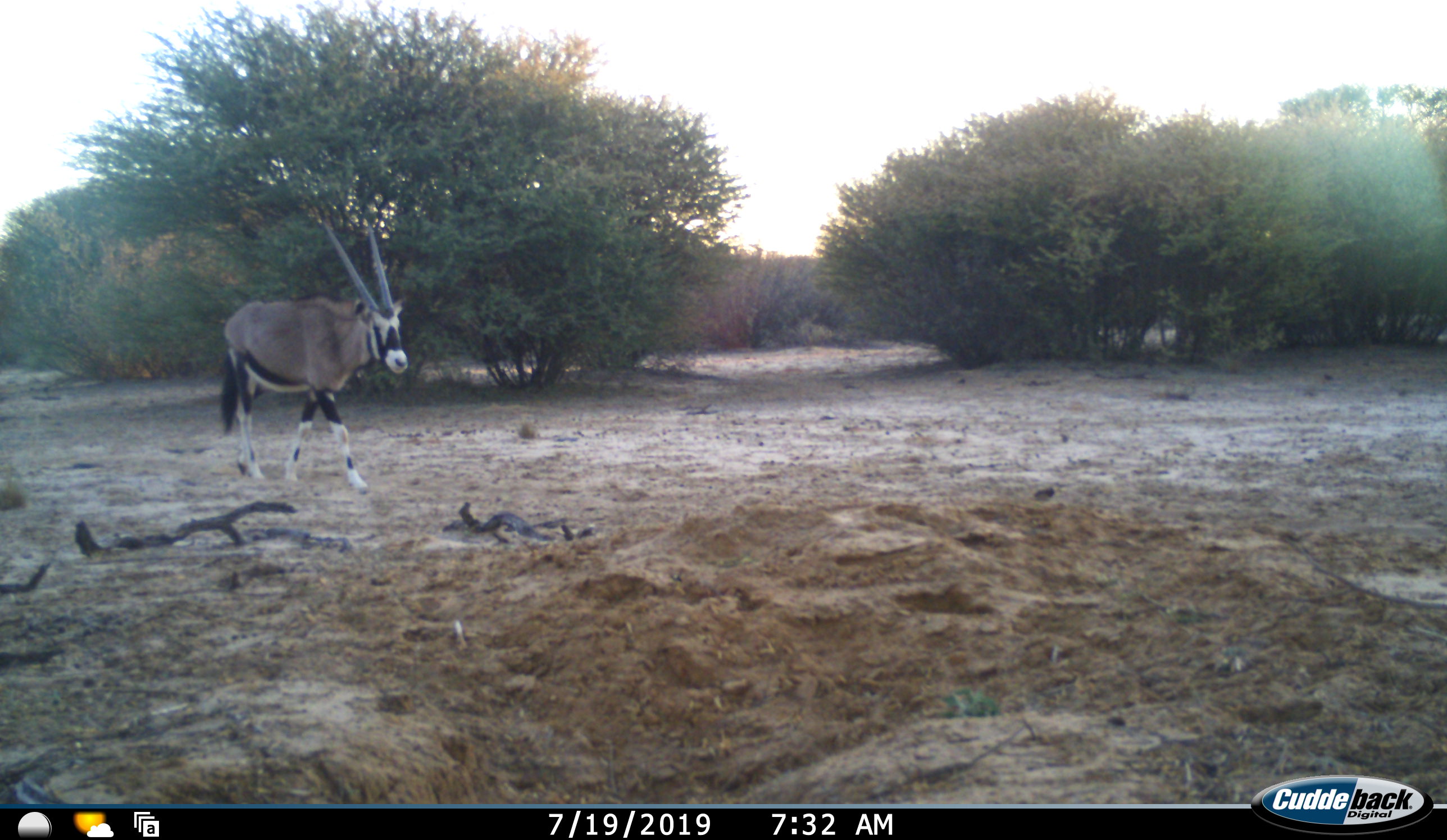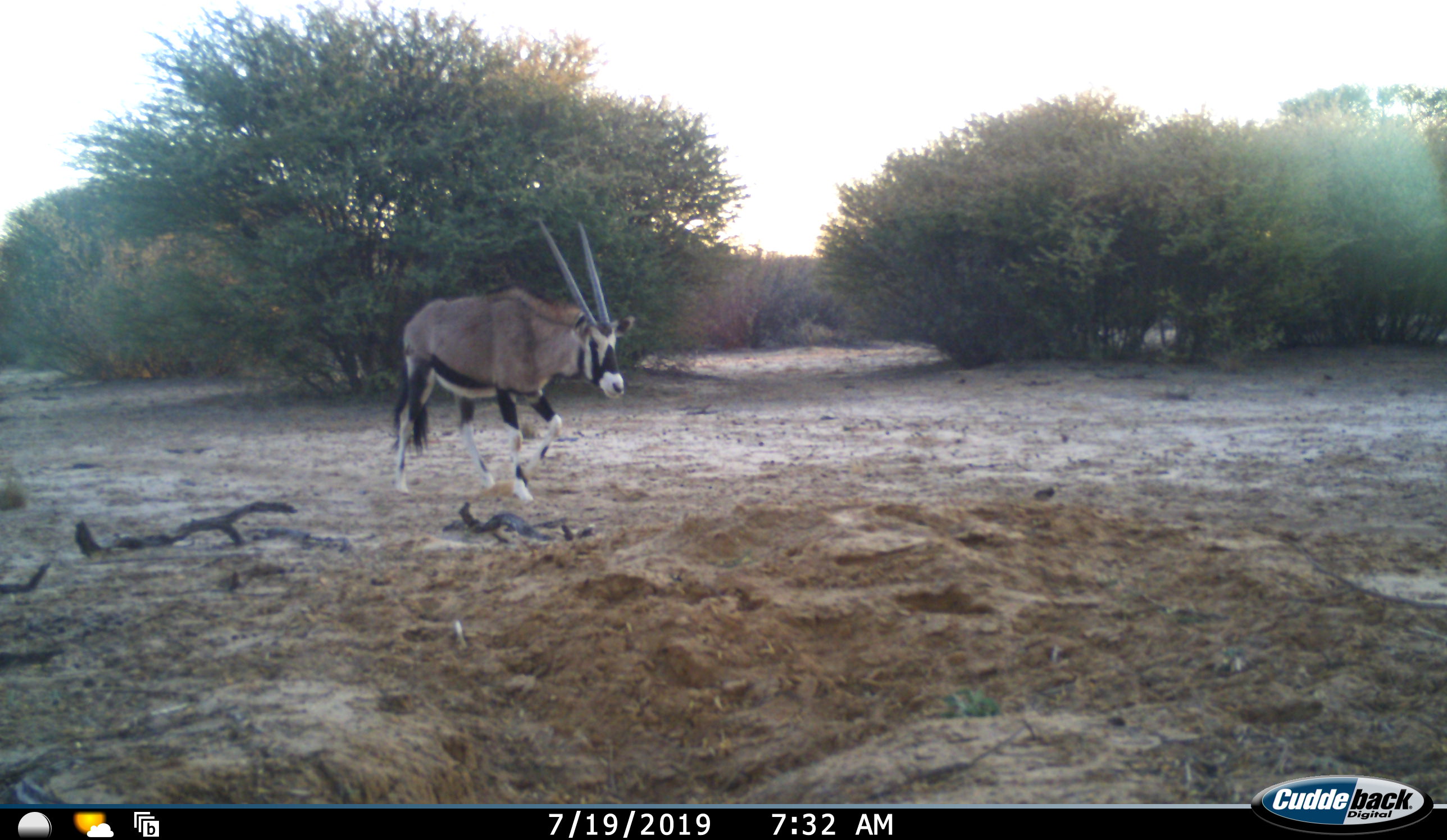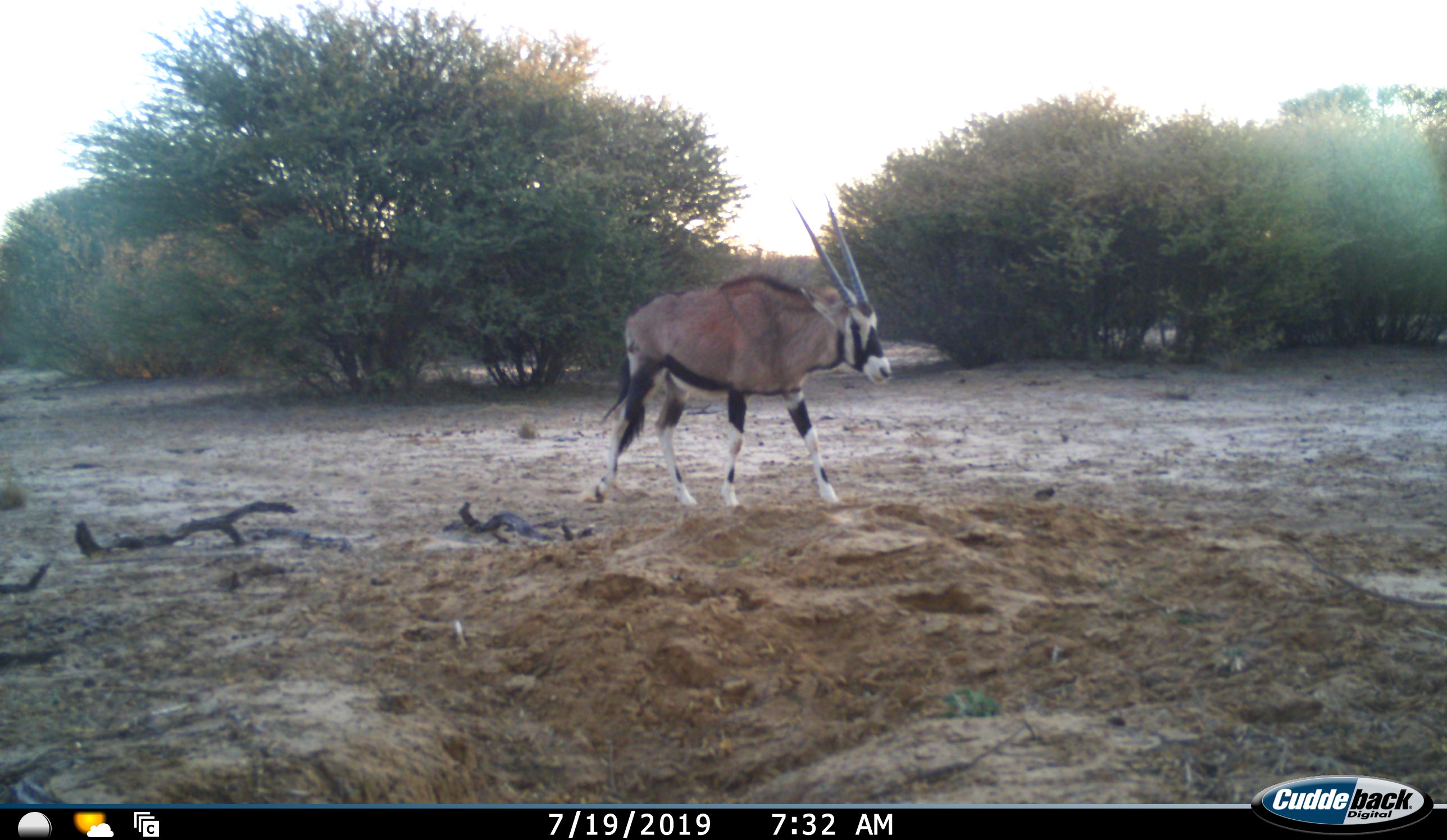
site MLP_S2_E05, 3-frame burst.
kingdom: Animalia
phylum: Chordata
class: Mammalia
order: Artiodactyla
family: Bovidae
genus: Oryx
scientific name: Oryx gazella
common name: gemsbok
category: oryx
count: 1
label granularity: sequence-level